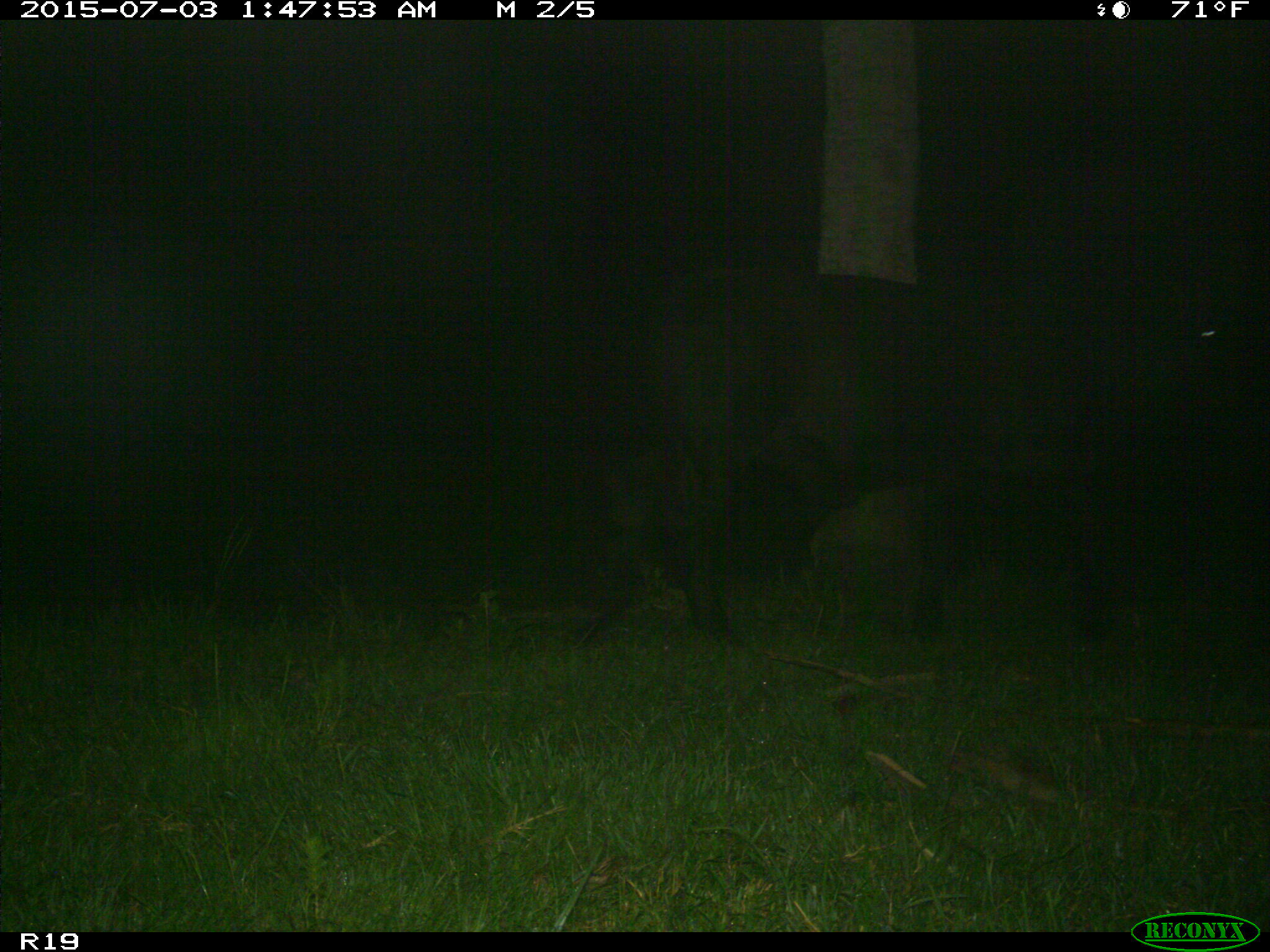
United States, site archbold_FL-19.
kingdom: Animalia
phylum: Chordata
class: Mammalia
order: Artiodactyla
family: Bovidae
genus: Bos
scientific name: Bos taurus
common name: domestic cow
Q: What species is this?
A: Bos taurus (domestic cow).